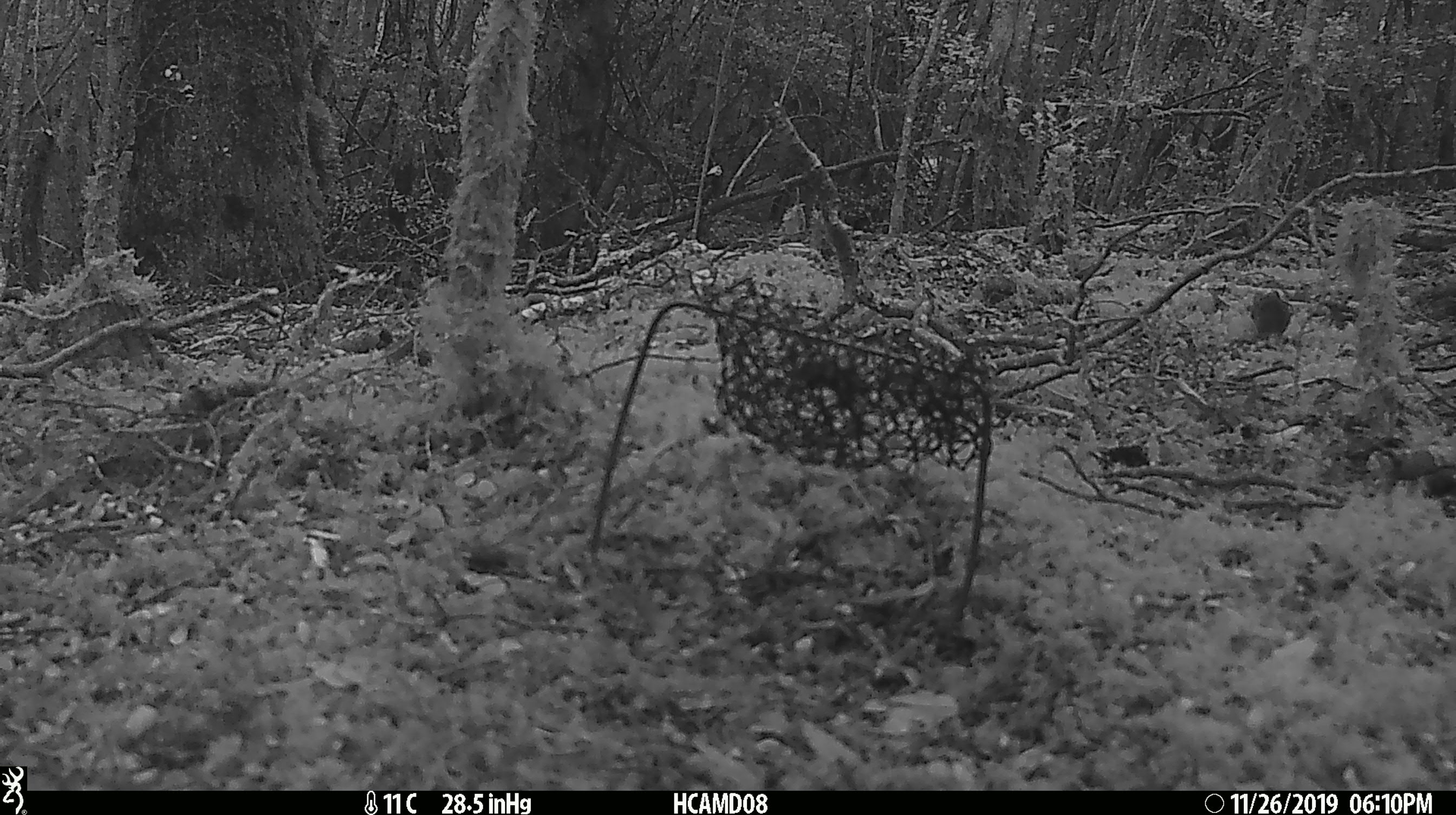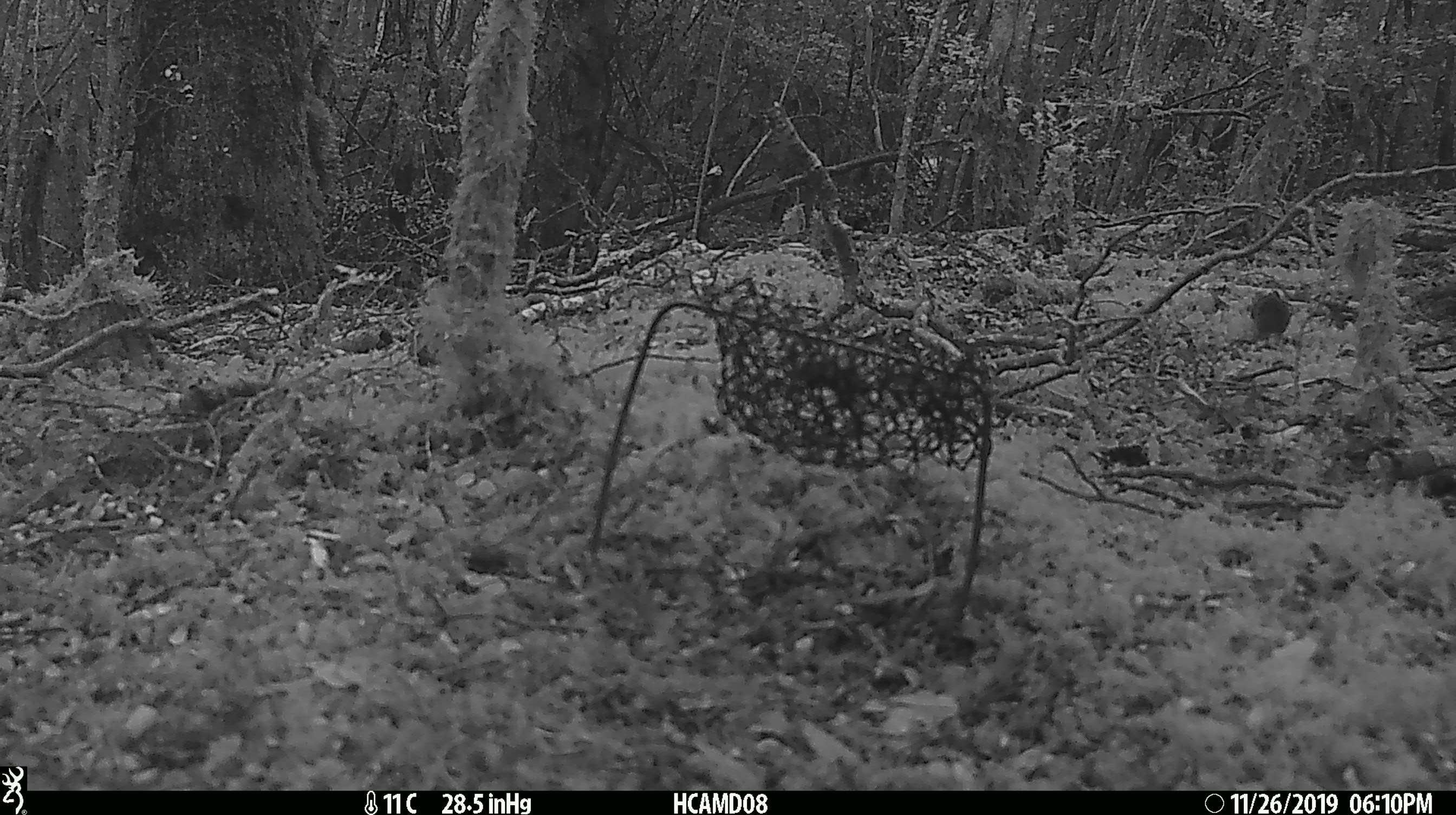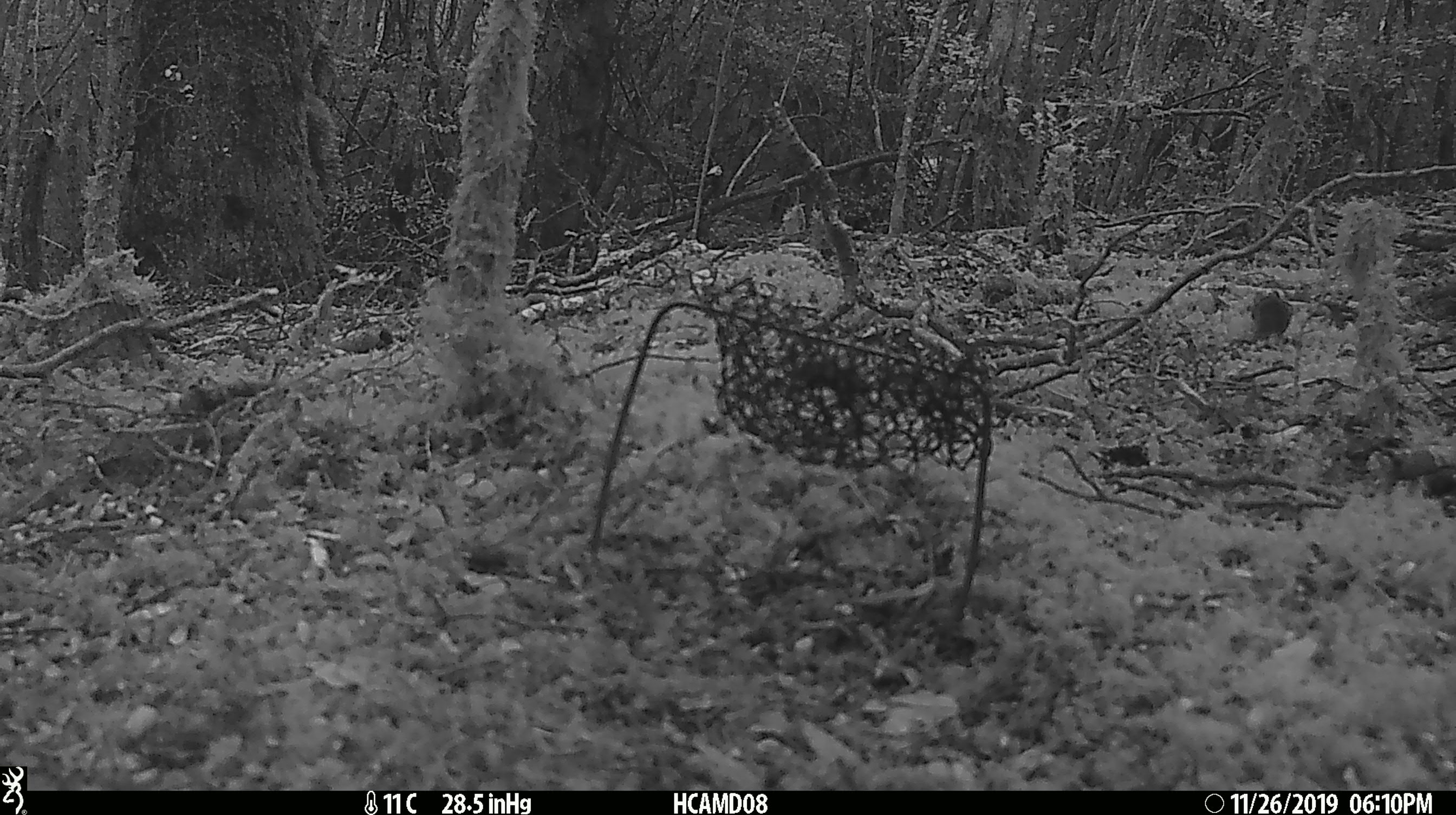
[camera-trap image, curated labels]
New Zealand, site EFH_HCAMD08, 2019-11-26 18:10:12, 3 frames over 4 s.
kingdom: Animalia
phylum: Chordata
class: Mammalia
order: Rodentia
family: Muridae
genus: Mus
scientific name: Mus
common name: mouse